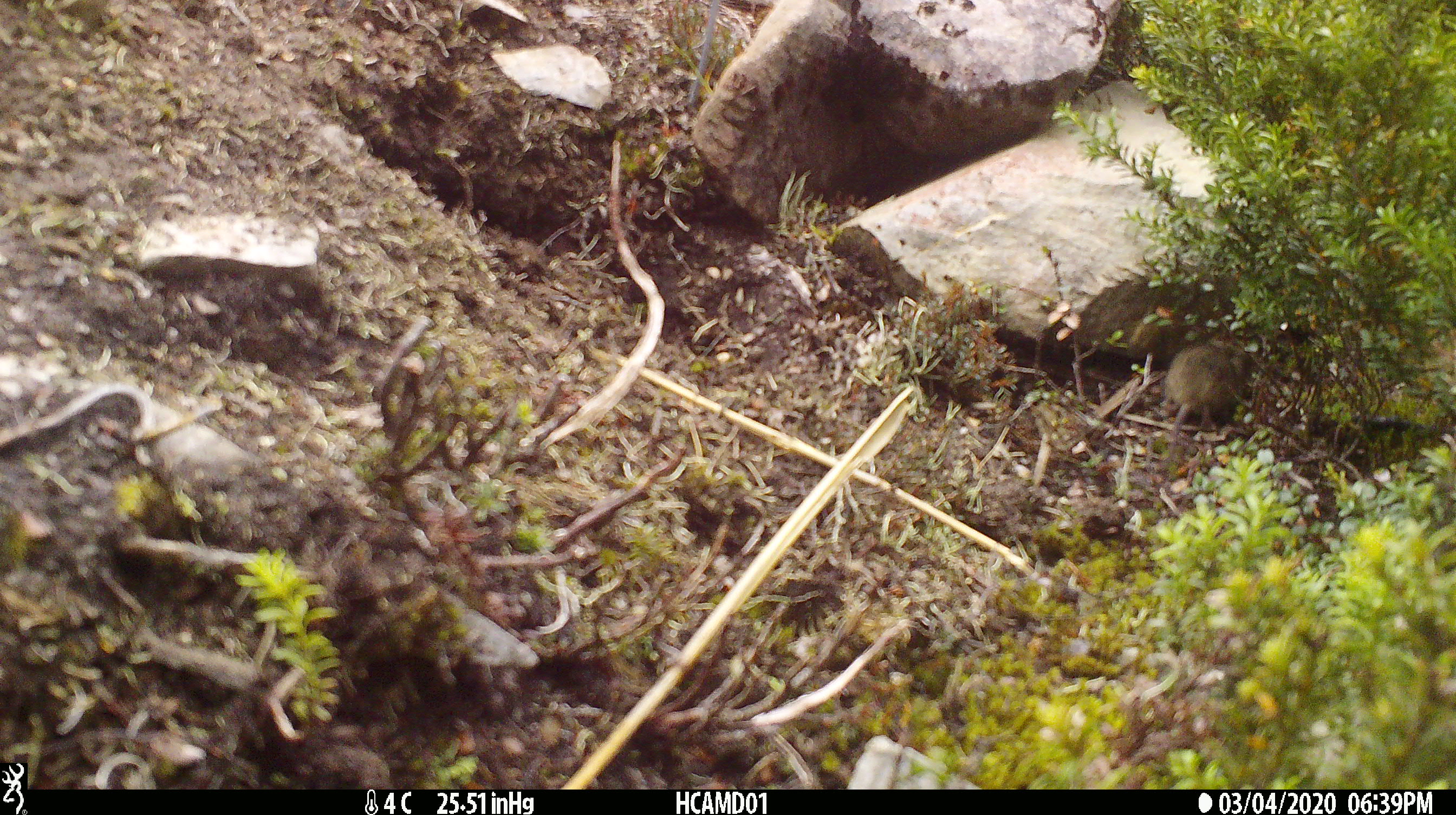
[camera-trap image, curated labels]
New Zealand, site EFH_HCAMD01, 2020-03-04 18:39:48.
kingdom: Animalia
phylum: Chordata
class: Mammalia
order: Rodentia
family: Muridae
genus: Mus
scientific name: Mus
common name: mouse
Mouse (Mus).